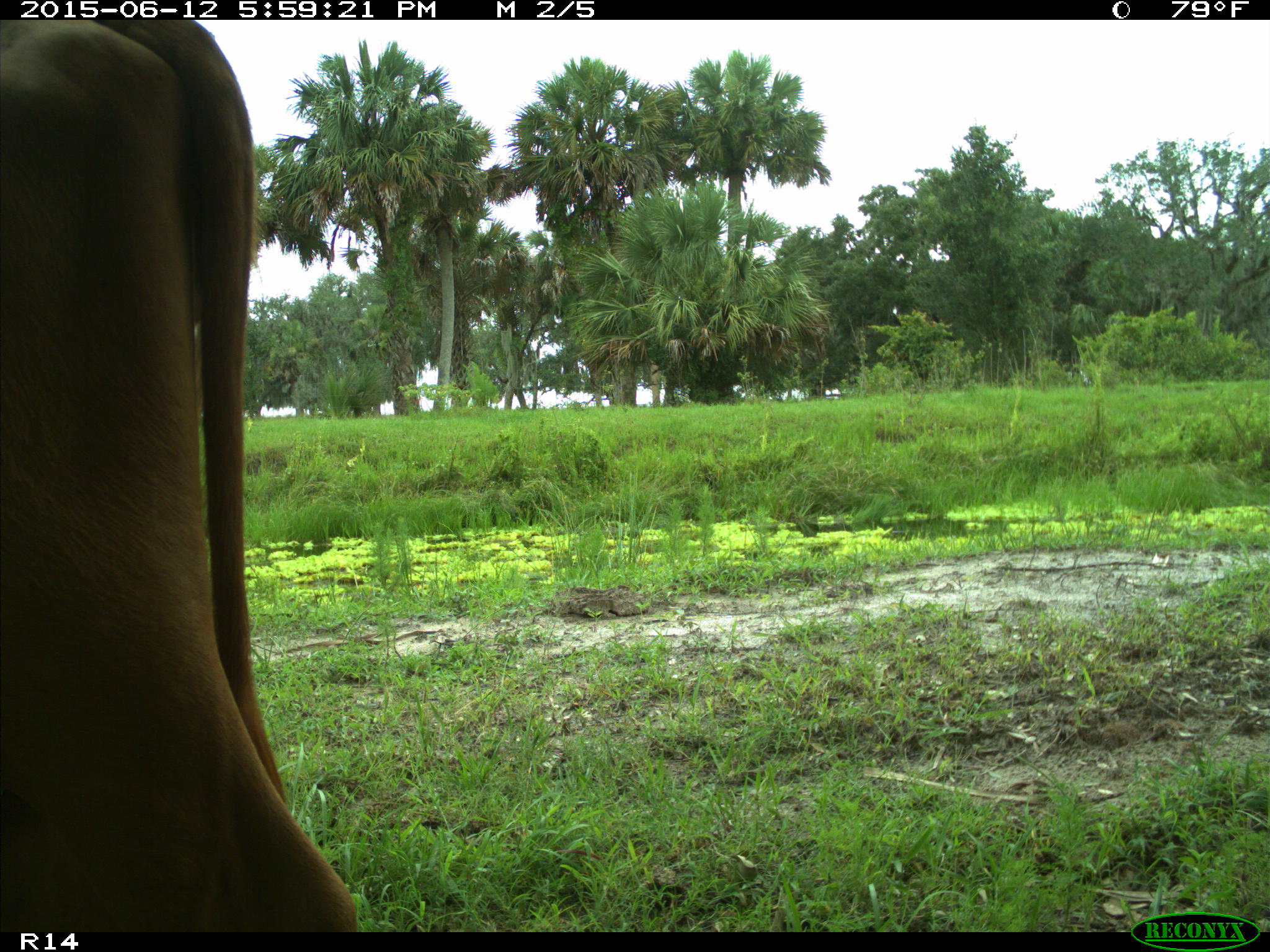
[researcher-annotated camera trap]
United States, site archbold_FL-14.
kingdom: Animalia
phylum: Chordata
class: Mammalia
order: Artiodactyla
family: Bovidae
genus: Bos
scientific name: Bos taurus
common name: domestic cow